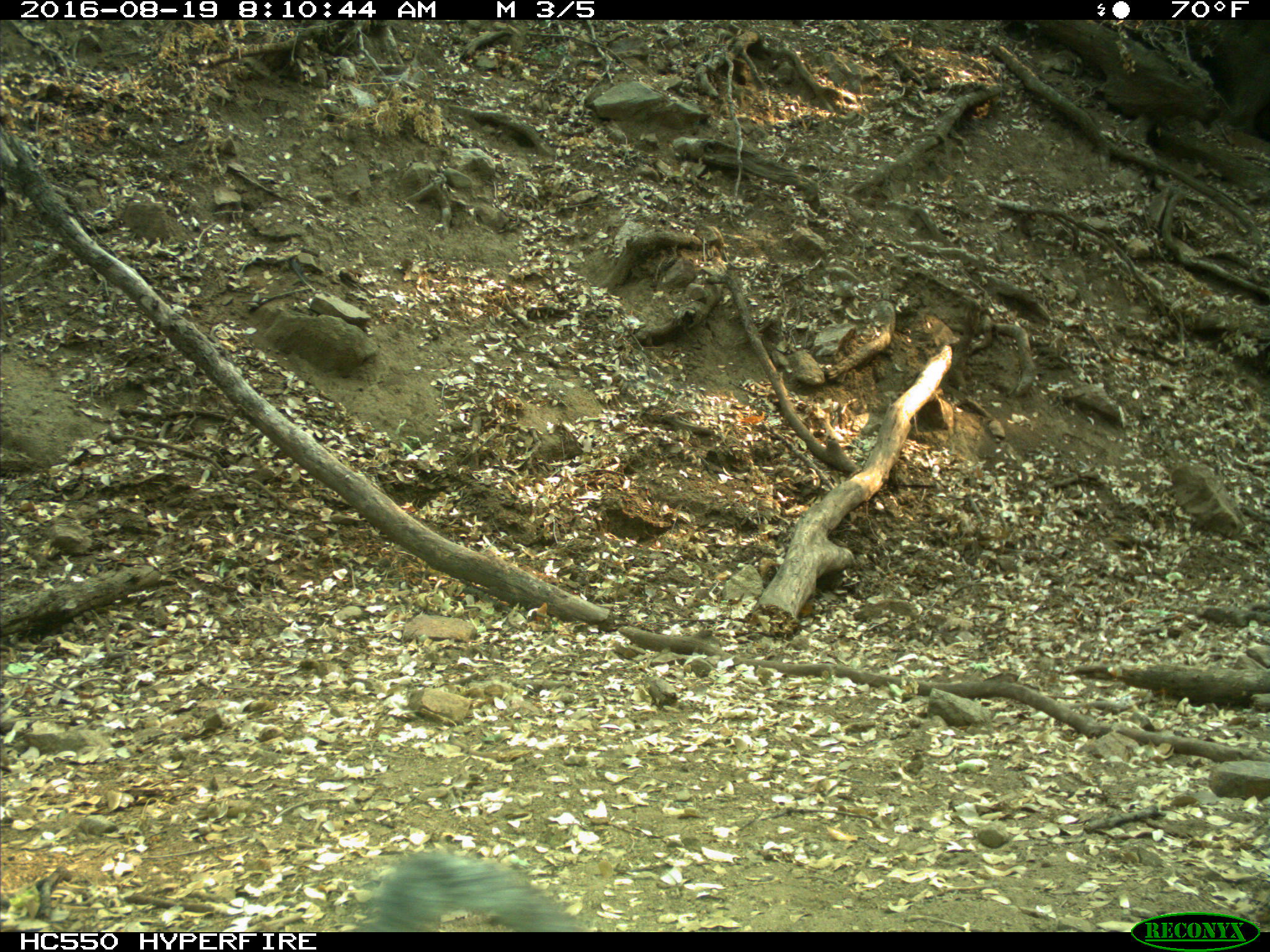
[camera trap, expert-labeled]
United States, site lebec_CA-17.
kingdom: Animalia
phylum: Chordata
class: Mammalia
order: Rodentia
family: Sciuridae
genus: Sciurus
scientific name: Sciurus carolinensis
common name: eastern gray squirrel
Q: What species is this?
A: Sciurus carolinensis (eastern gray squirrel).